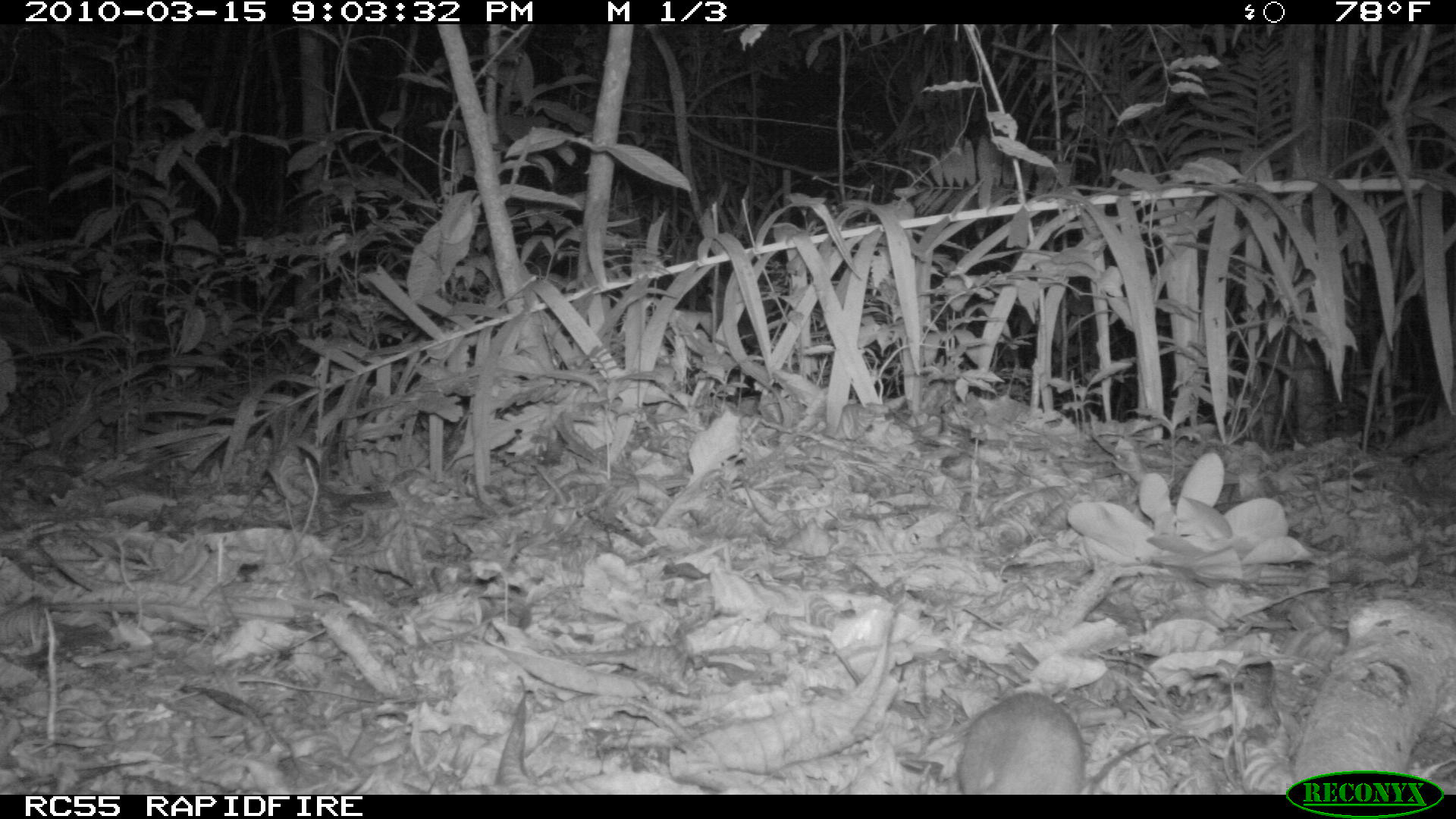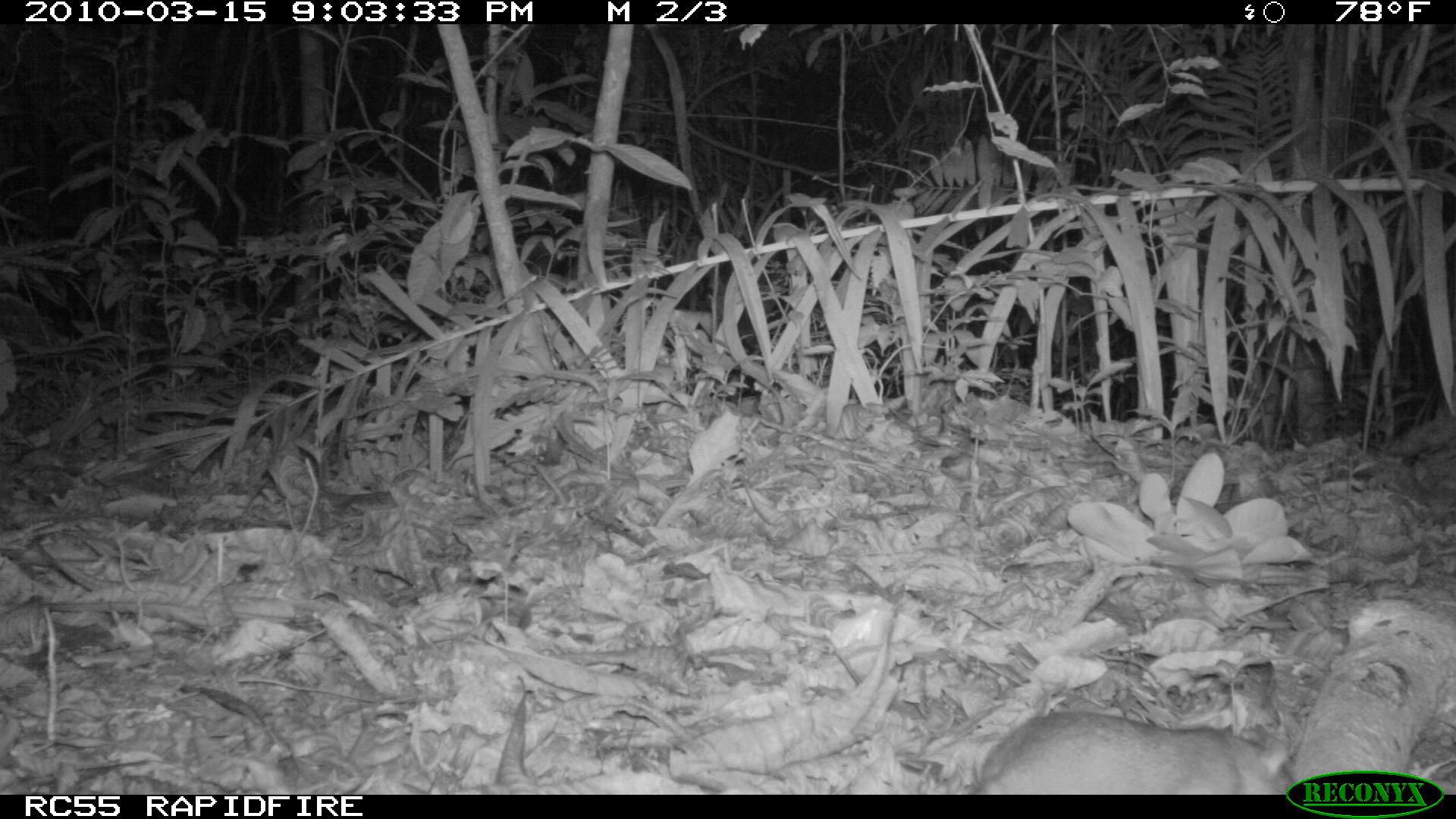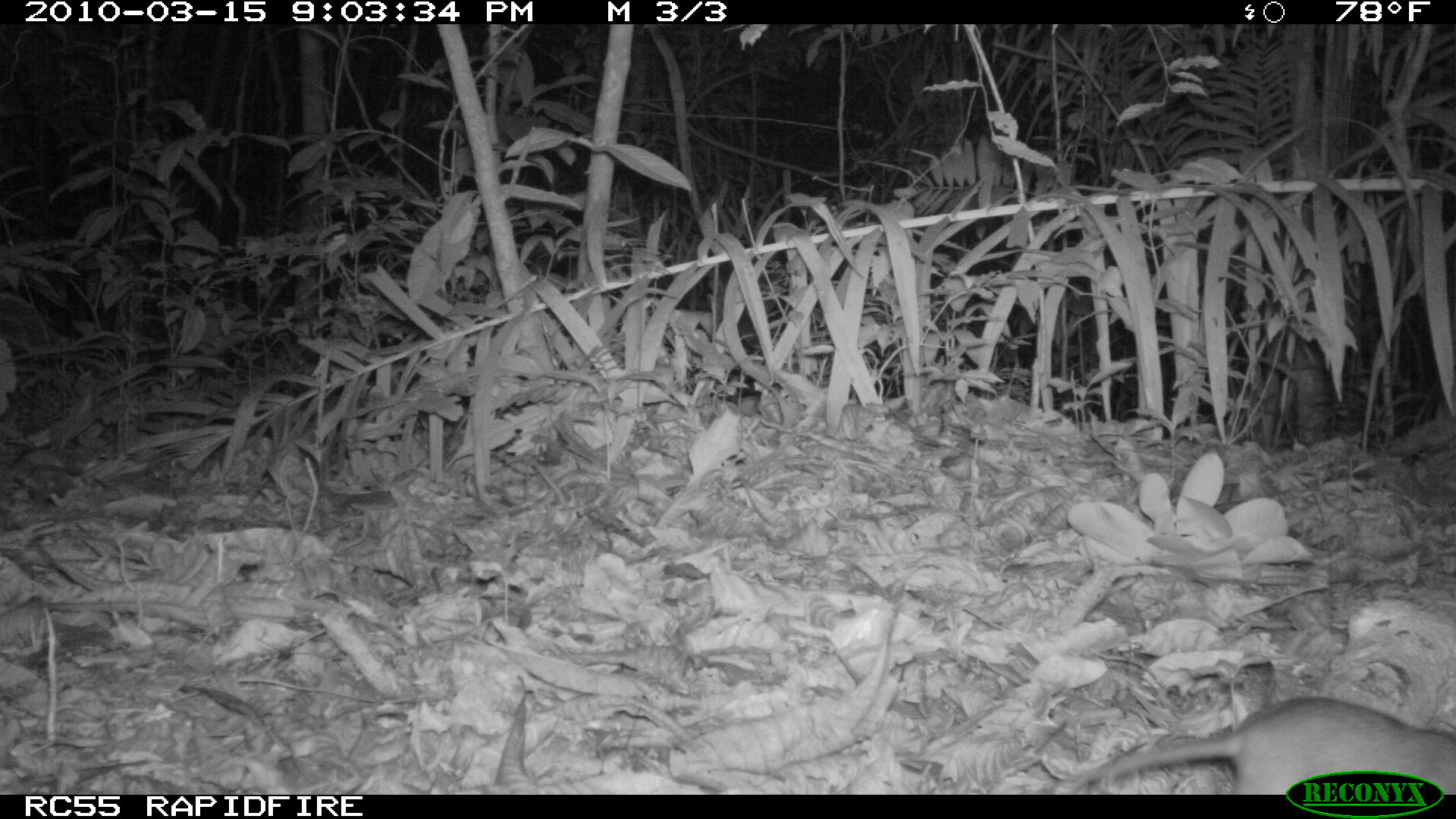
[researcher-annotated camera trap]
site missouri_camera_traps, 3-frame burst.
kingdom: Animalia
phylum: Chordata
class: Mammalia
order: Rodentia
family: Muridae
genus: Rattus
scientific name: Rattus praetor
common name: spiny rat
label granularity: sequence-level